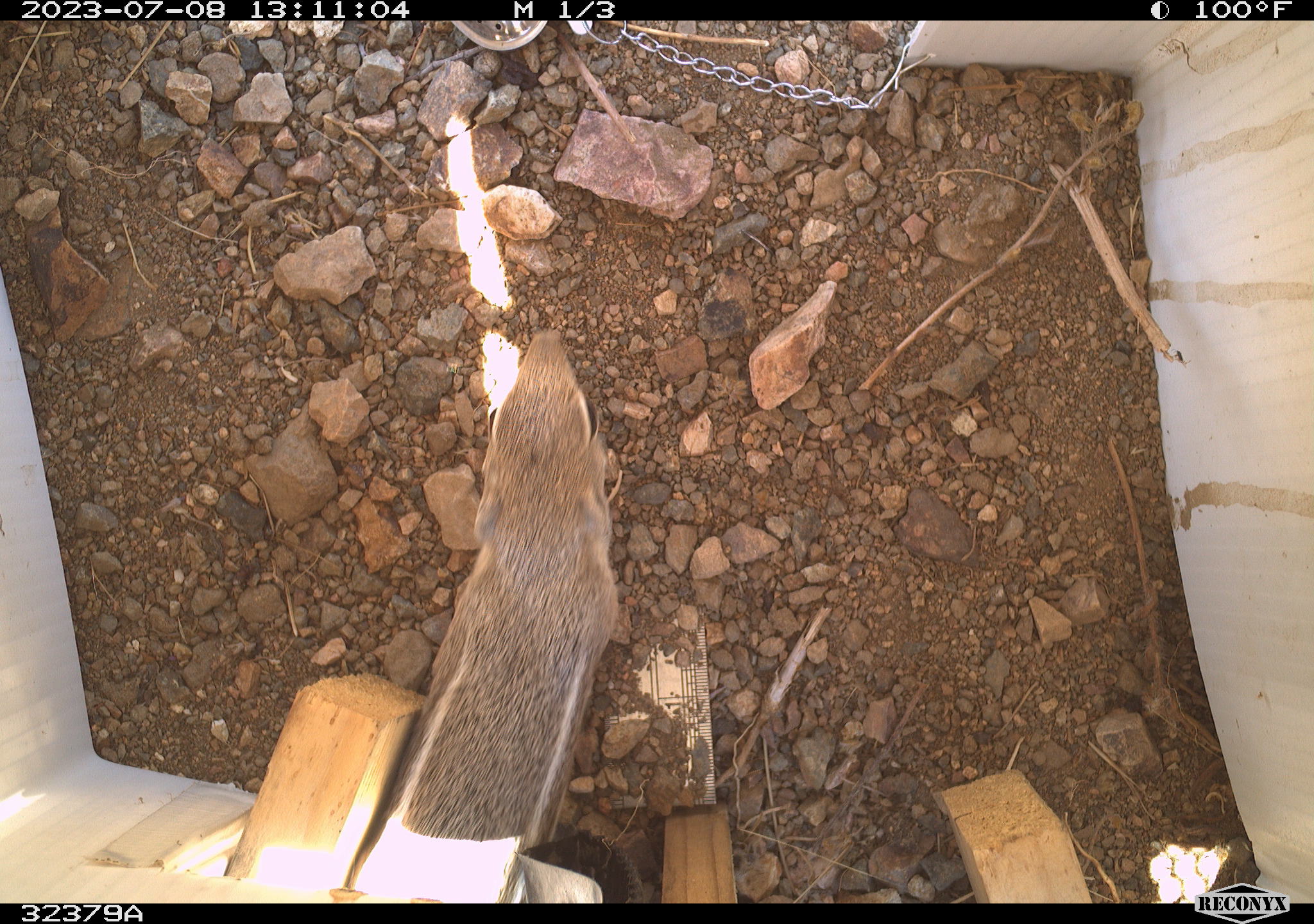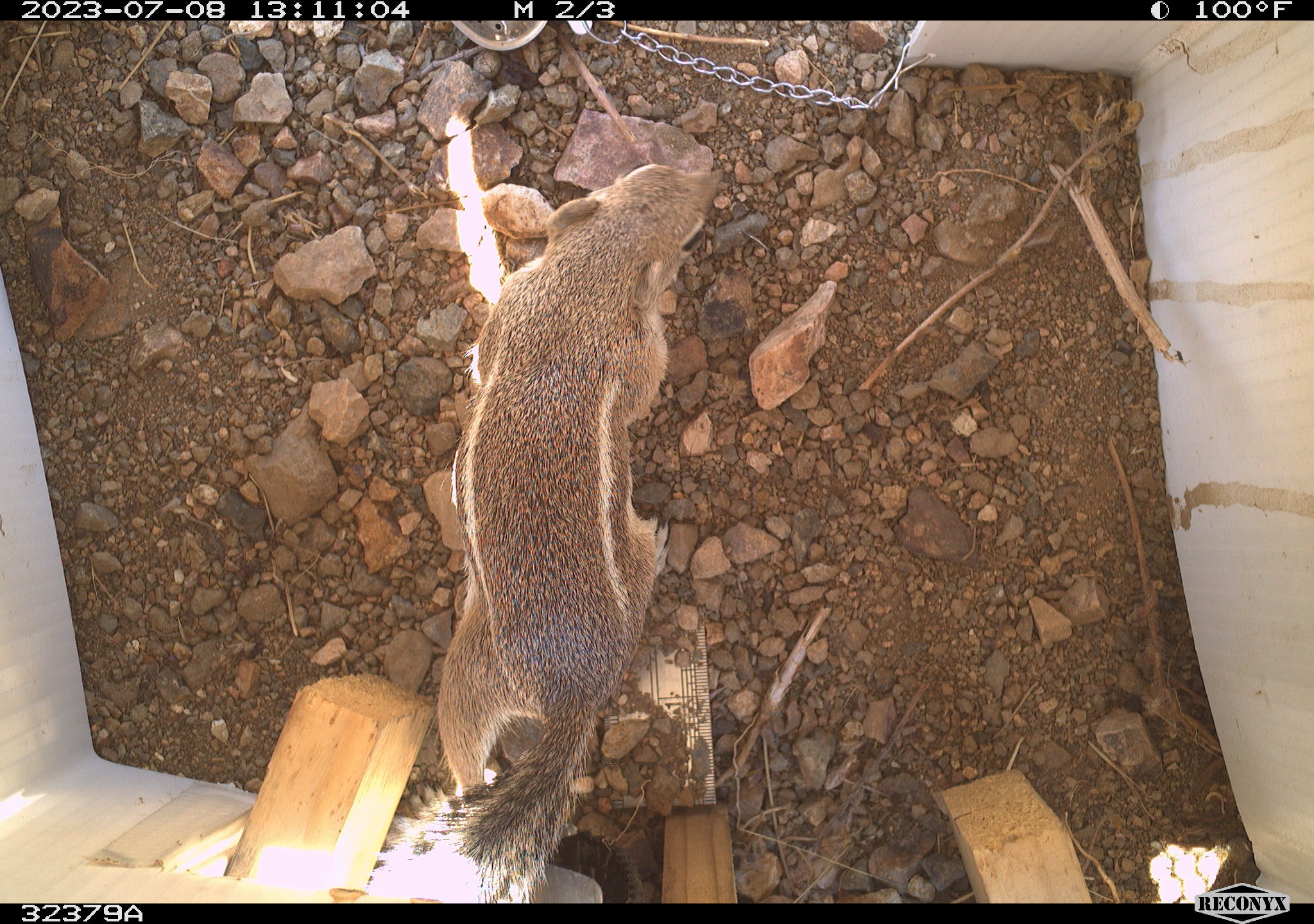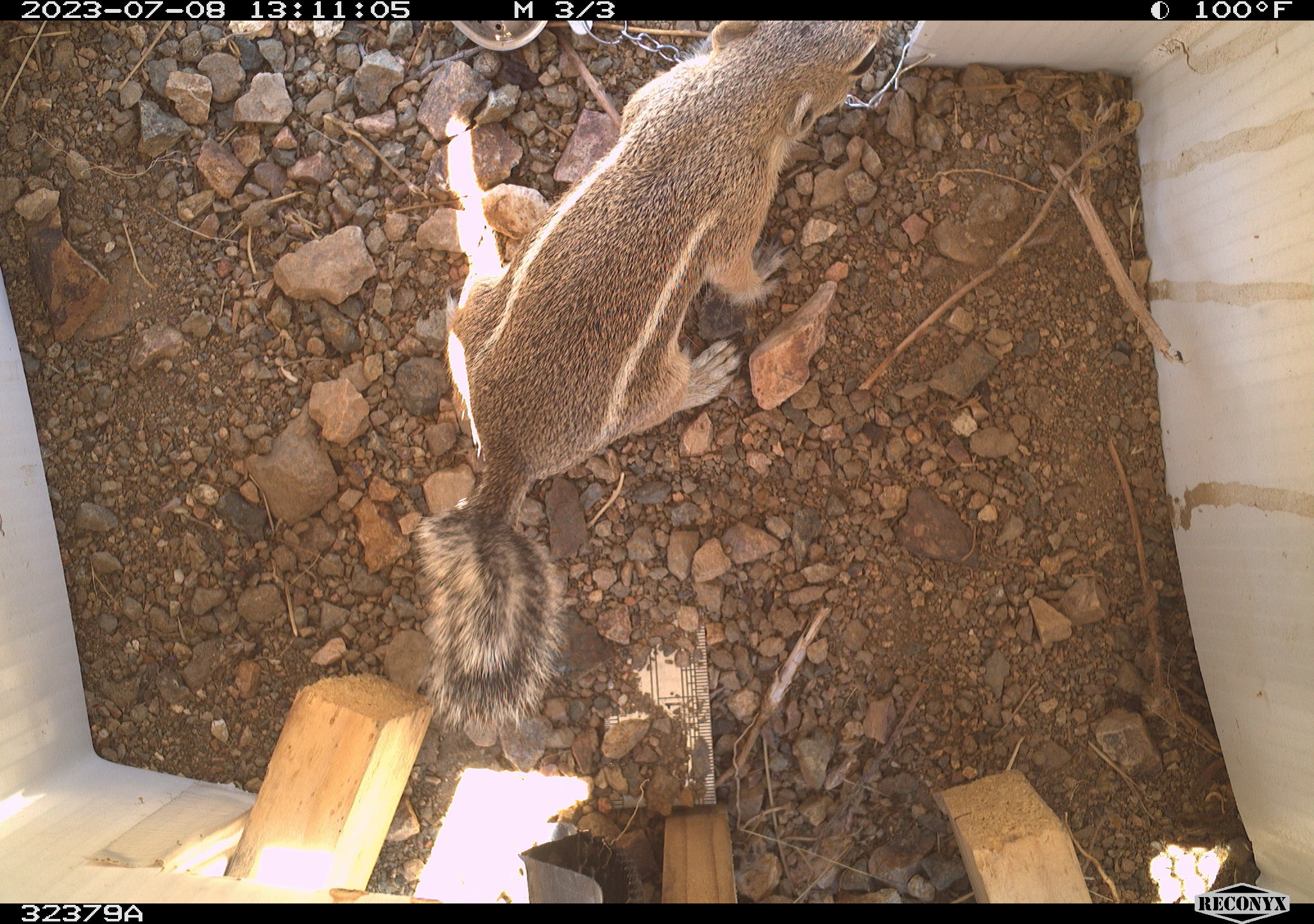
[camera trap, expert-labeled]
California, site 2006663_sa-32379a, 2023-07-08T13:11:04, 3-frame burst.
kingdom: Animalia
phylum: Chordata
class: Mammalia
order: Rodentia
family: Sciuridae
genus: Ammospermophilus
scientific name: Ammospermophilus leucurus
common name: white-tailed antelope squirrel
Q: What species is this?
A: White-tailed antelope squirrel (Ammospermophilus leucurus).